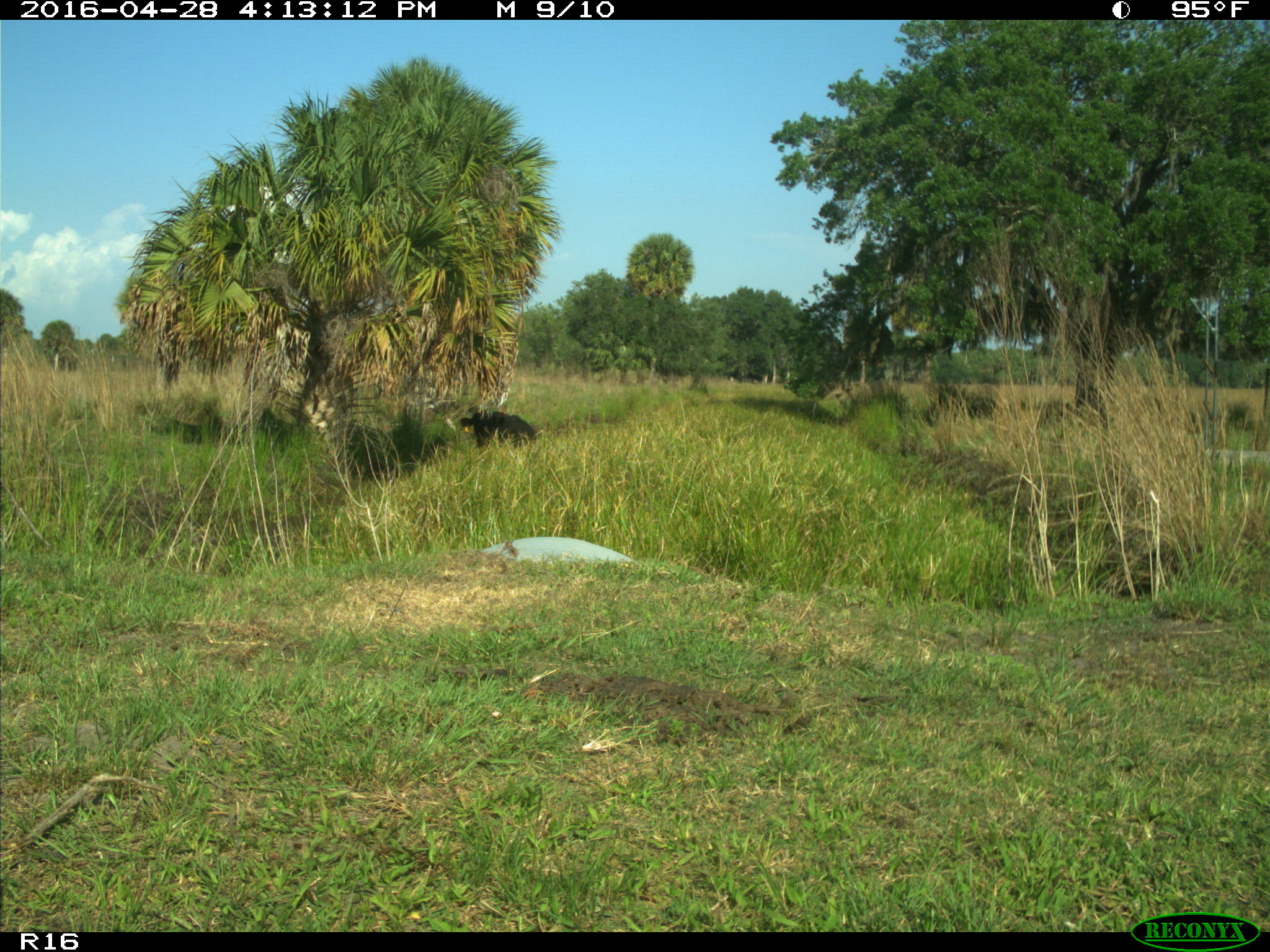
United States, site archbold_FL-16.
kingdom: Animalia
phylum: Chordata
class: Mammalia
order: Artiodactyla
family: Bovidae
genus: Bos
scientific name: Bos taurus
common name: domestic cow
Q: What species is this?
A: Bos taurus (domestic cow).